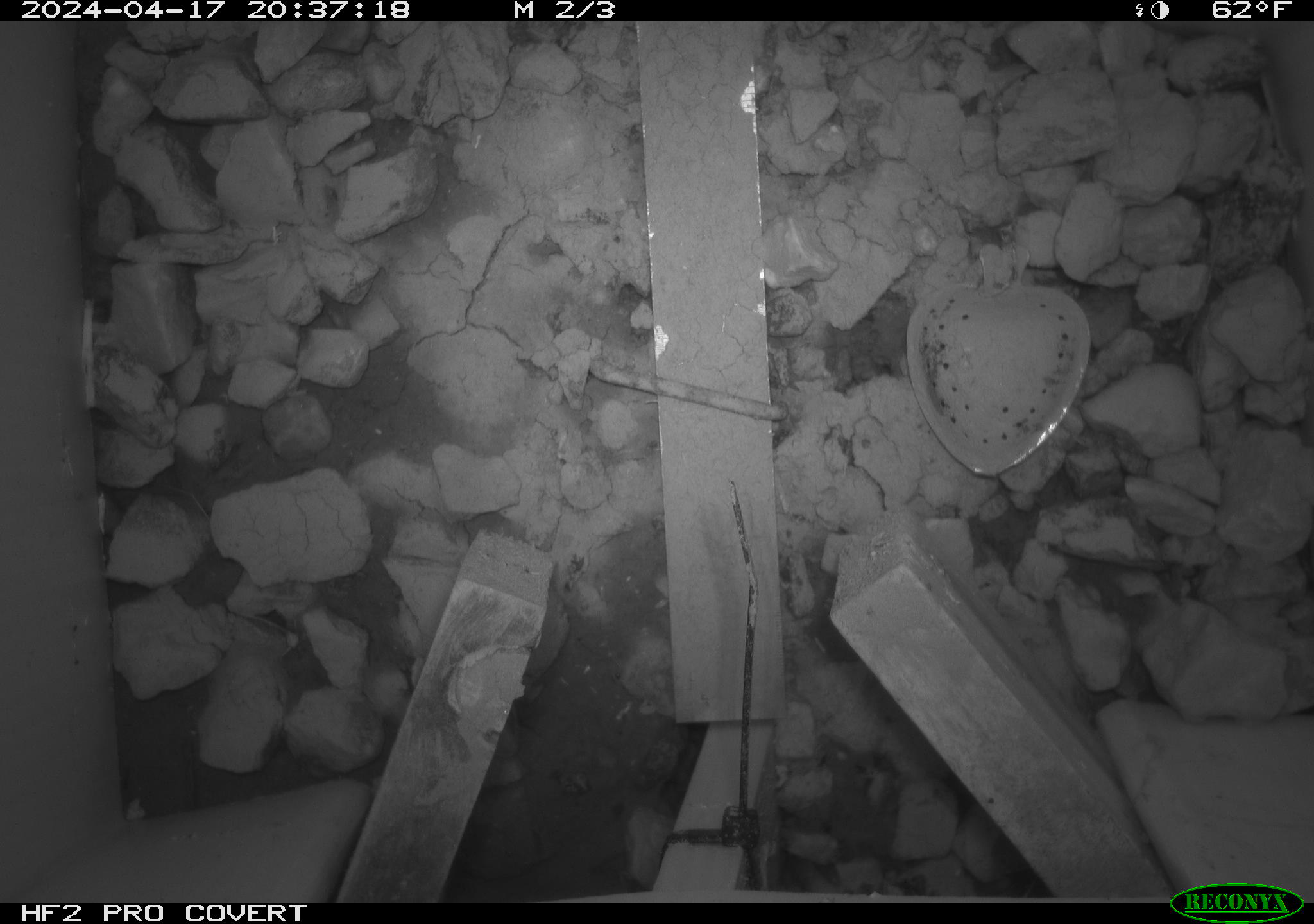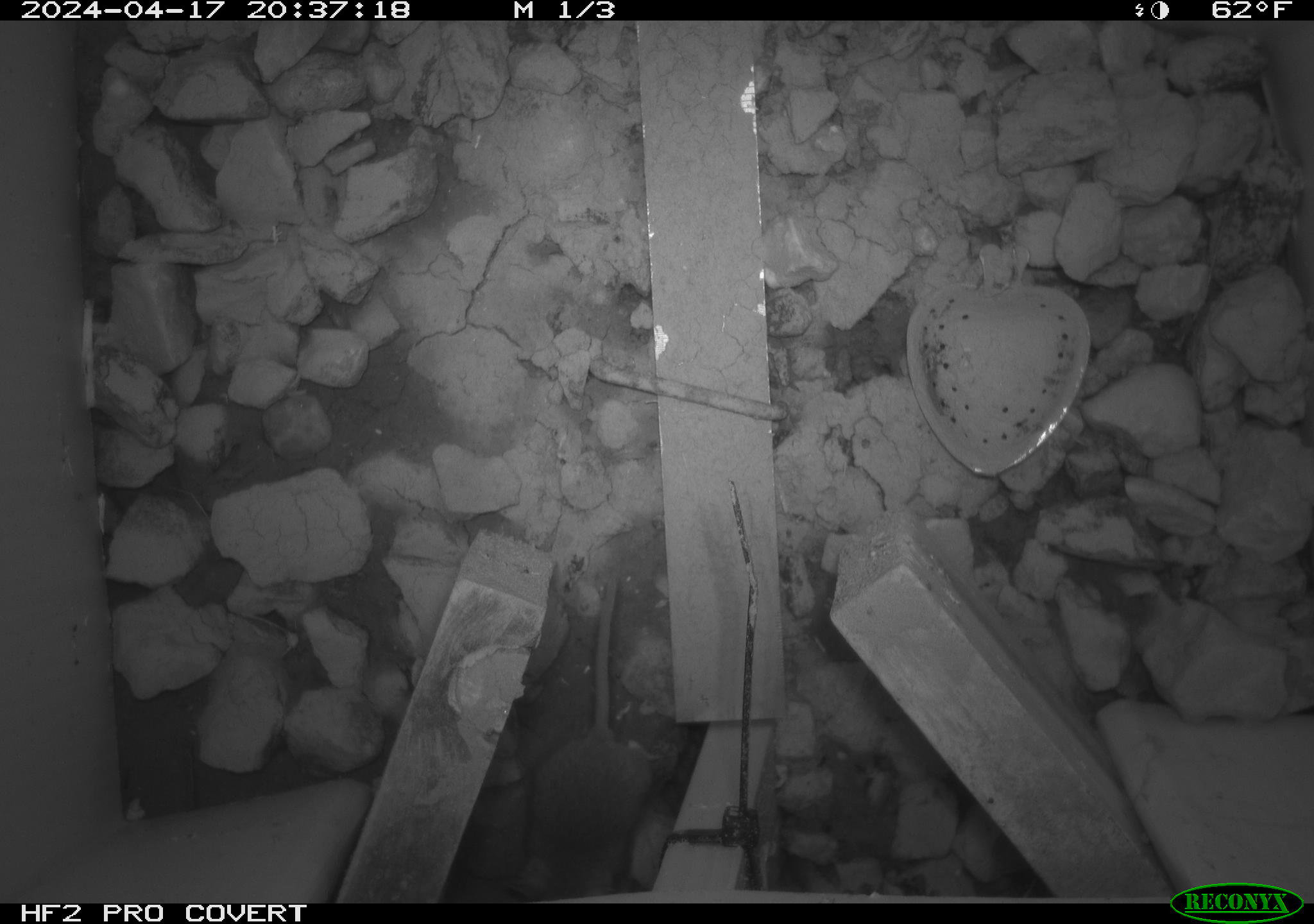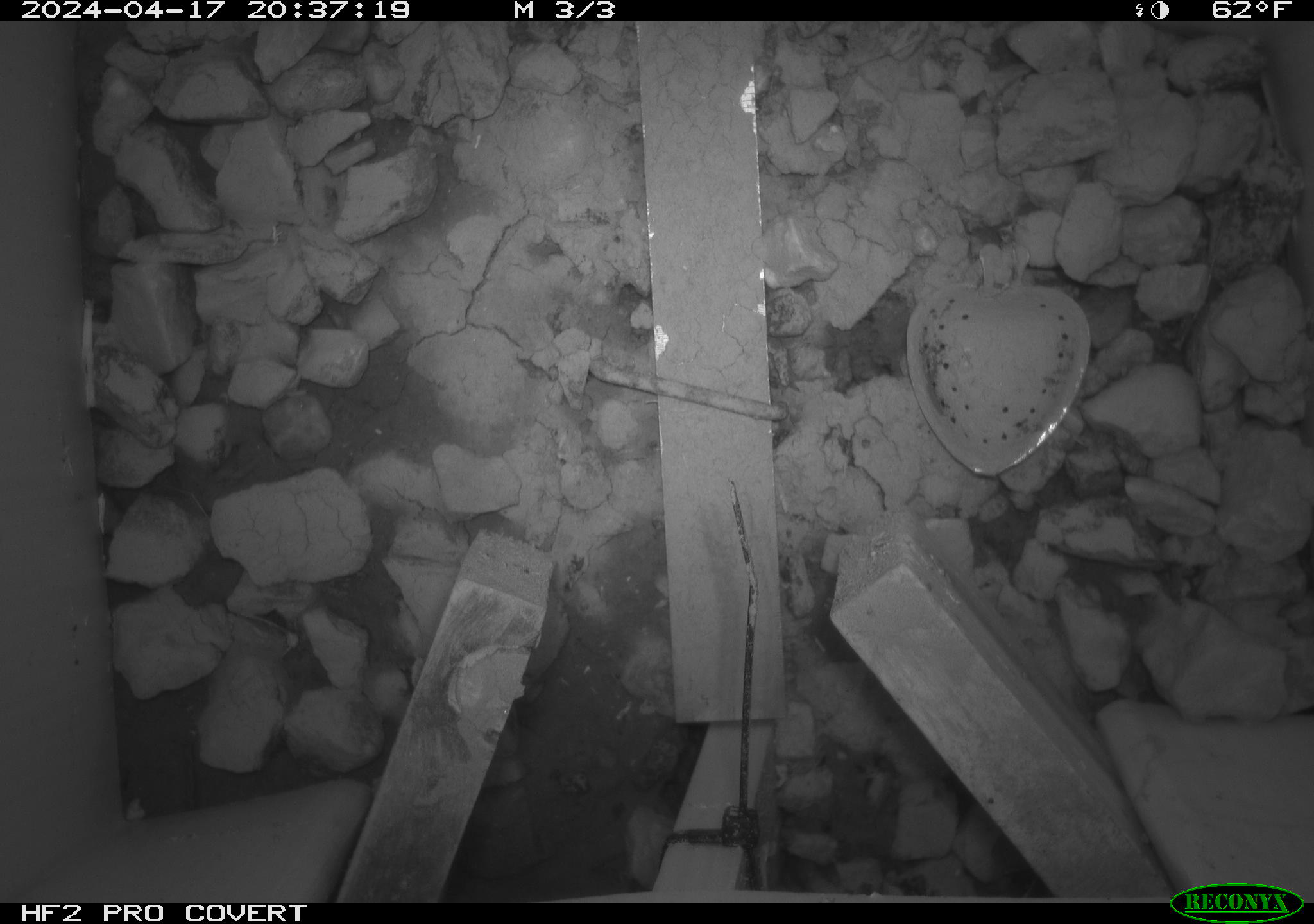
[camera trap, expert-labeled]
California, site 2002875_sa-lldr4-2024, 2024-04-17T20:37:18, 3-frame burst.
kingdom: Animalia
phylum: Chordata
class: Mammalia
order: Rodentia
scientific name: Rodentia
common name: mouse species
Mouse species (Rodentia).